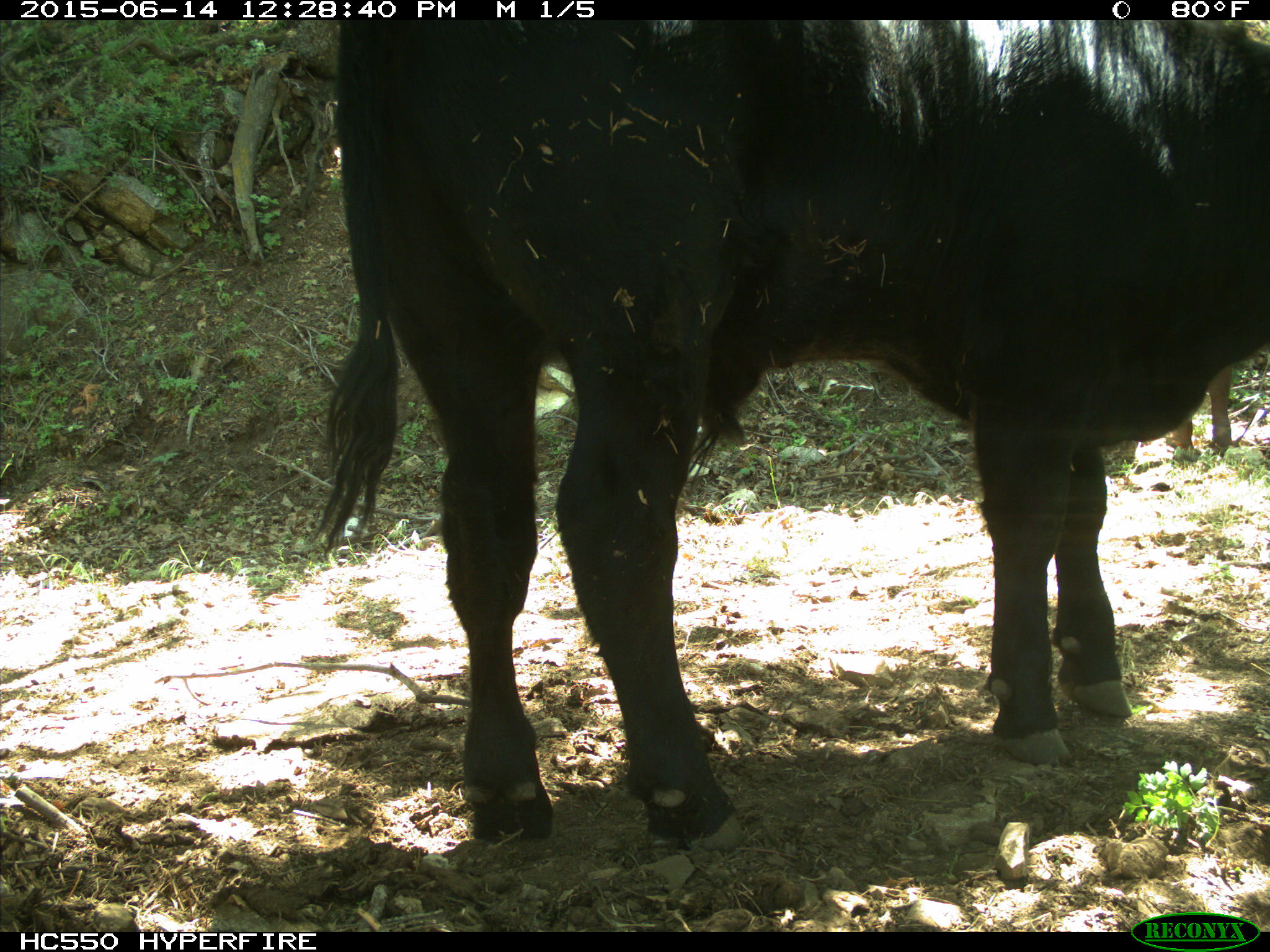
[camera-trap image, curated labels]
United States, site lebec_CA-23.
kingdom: Animalia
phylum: Chordata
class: Mammalia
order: Artiodactyla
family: Bovidae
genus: Bos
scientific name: Bos taurus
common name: domestic cow